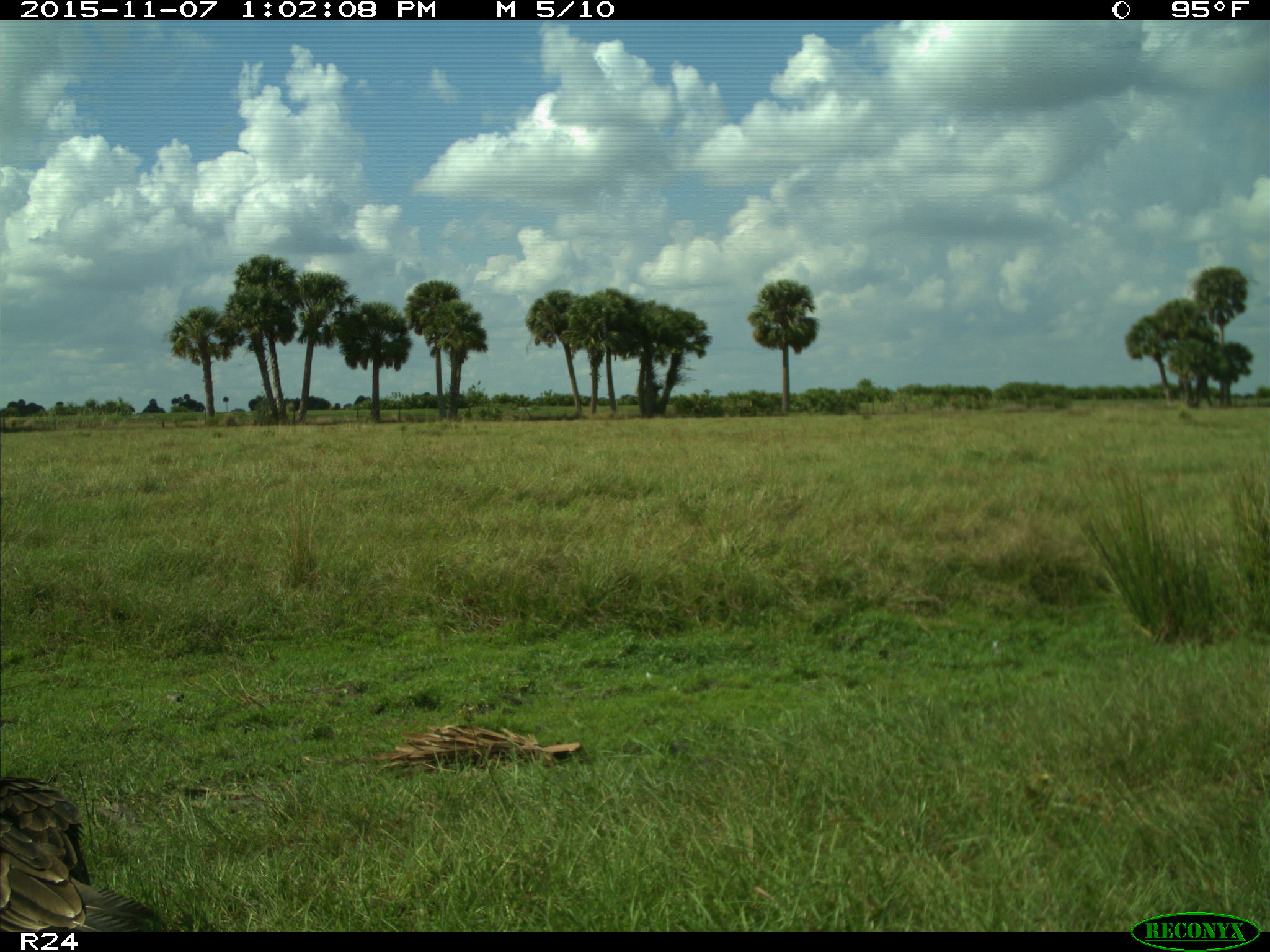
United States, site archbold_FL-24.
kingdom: Animalia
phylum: Chordata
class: Aves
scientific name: Aves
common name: birds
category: unidentified bird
Unidentified bird (birds) (Aves).